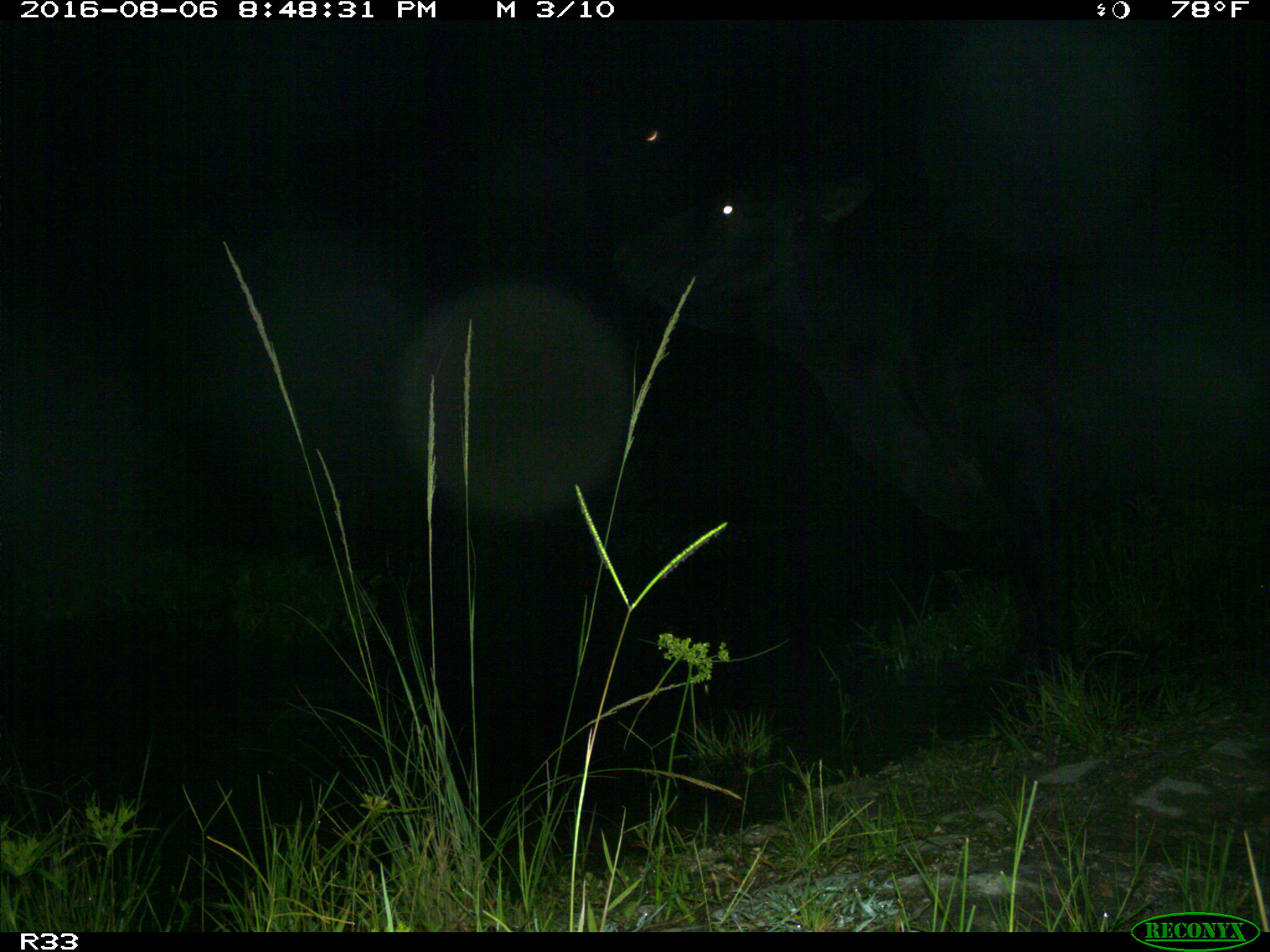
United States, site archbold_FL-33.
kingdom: Animalia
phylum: Chordata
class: Mammalia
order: Artiodactyla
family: Bovidae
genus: Bos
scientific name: Bos taurus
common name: domestic cow